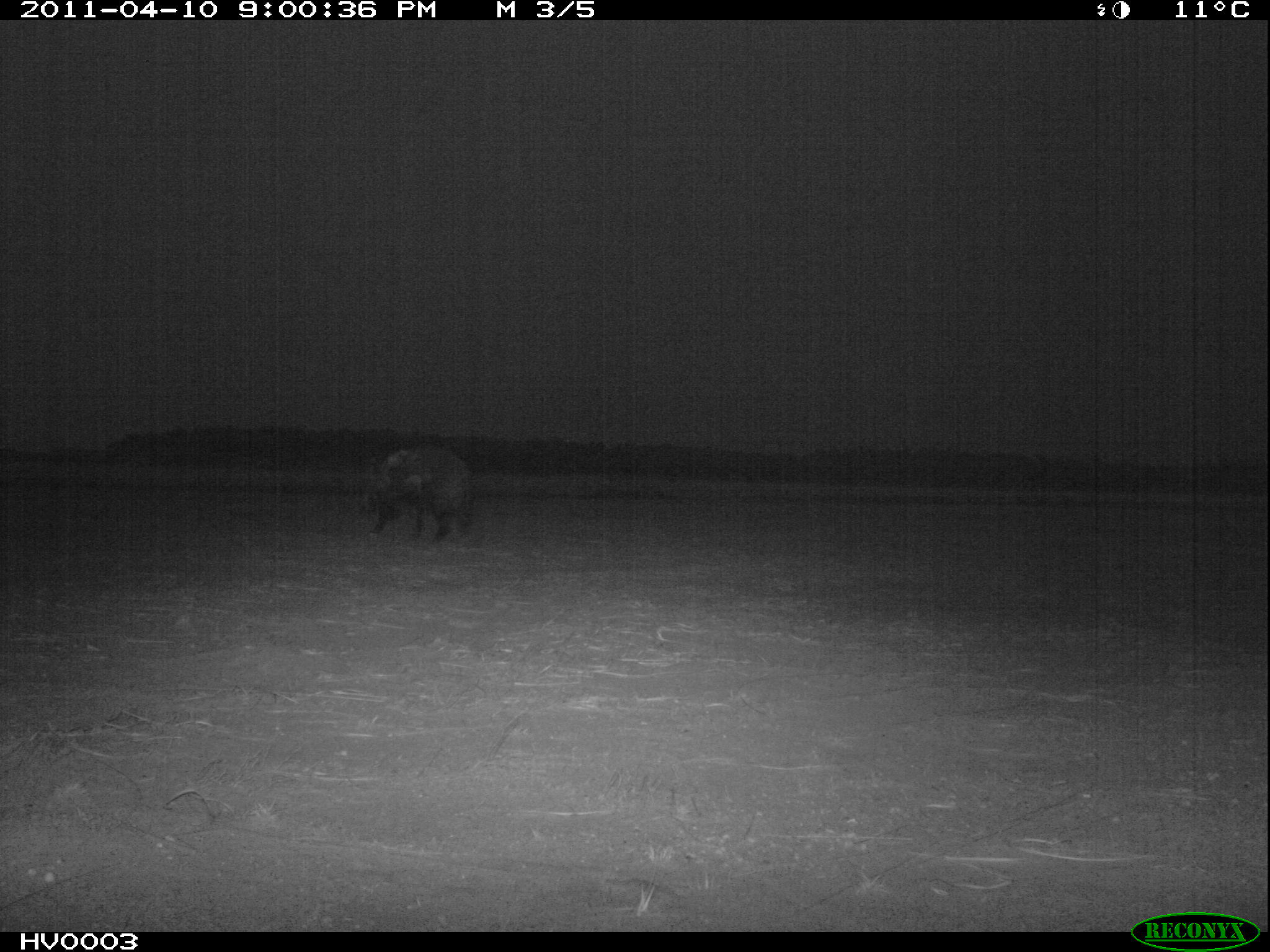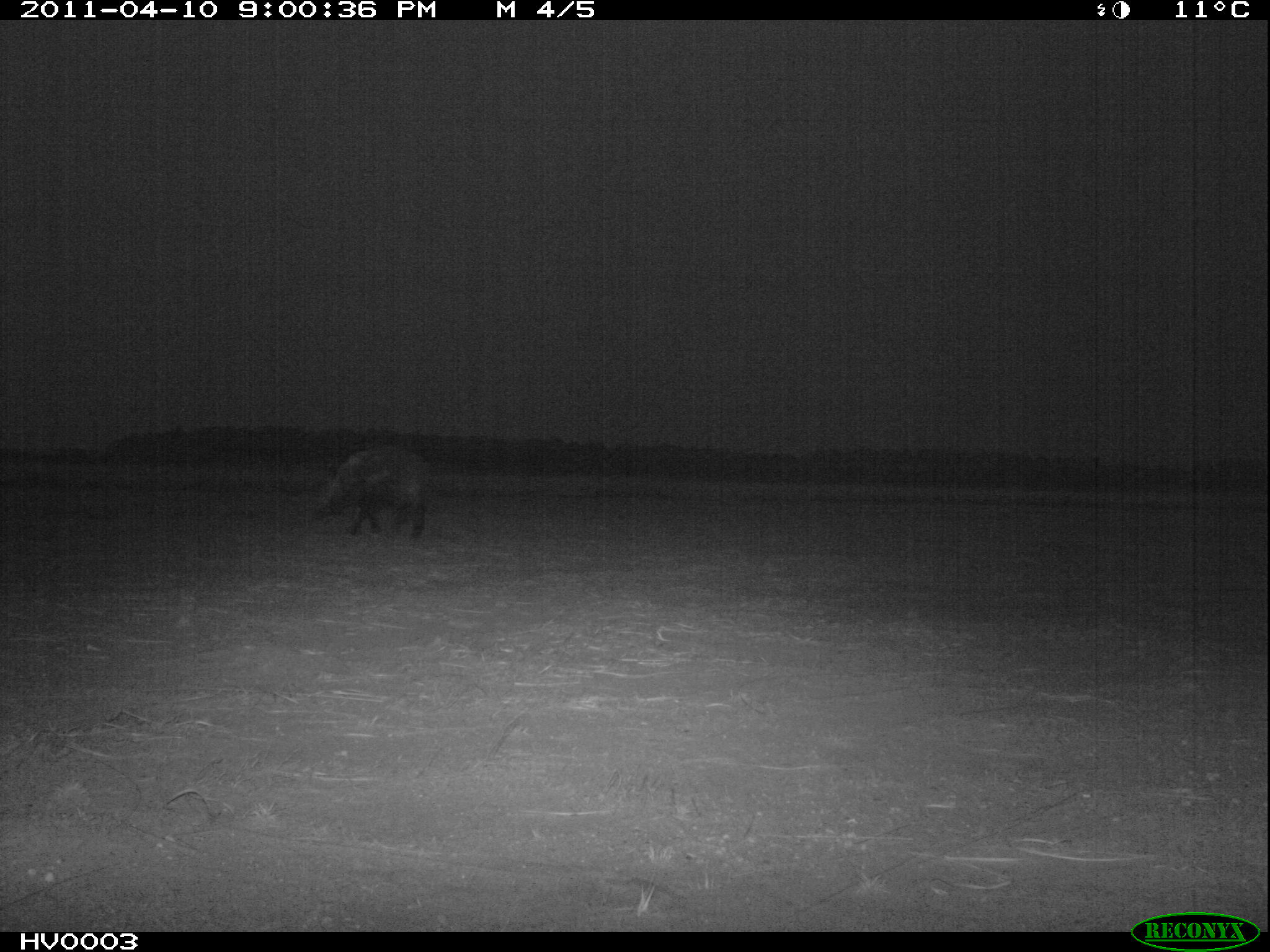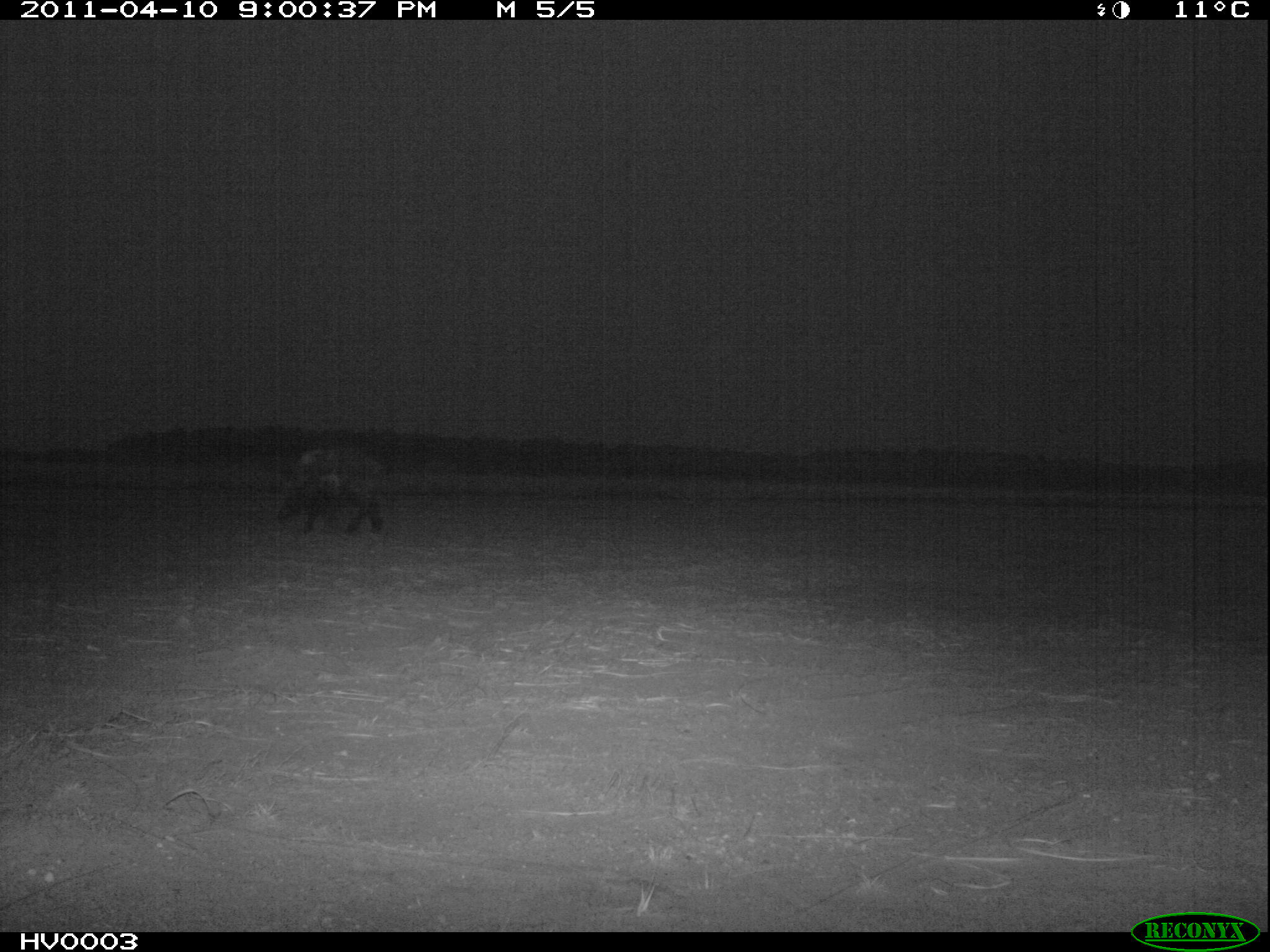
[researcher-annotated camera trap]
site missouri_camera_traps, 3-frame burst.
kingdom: Animalia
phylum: Chordata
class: Mammalia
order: Artiodactyla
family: Suidae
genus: Sus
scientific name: Sus scrofa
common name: wild boar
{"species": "wild boar (Sus scrofa)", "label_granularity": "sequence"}